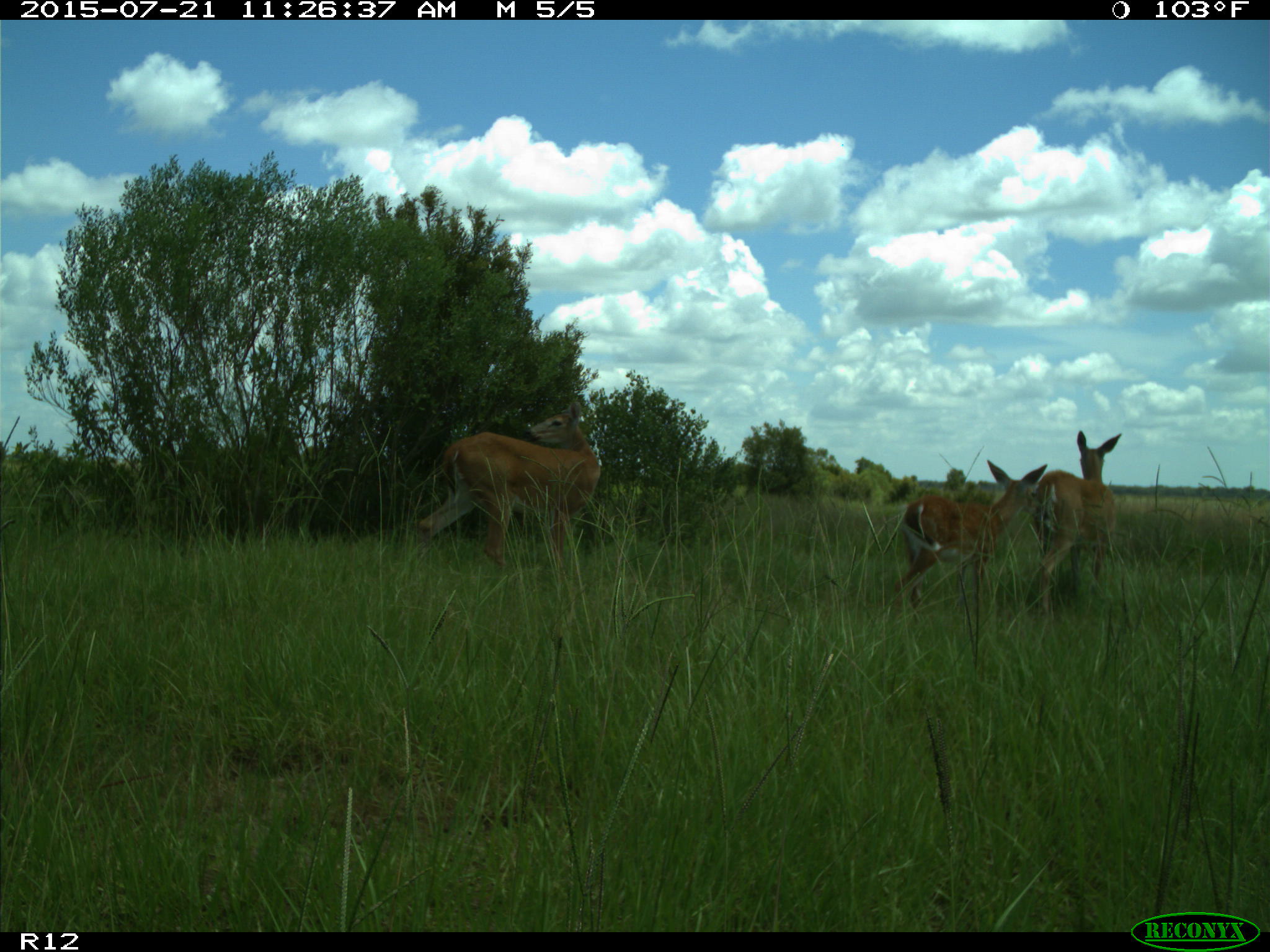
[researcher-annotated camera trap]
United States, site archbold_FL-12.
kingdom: Animalia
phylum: Chordata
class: Mammalia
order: Artiodactyla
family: Cervidae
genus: Odocoileus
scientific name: Odocoileus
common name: deer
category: unidentified deer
Unidentified deer (deer) (Odocoileus).